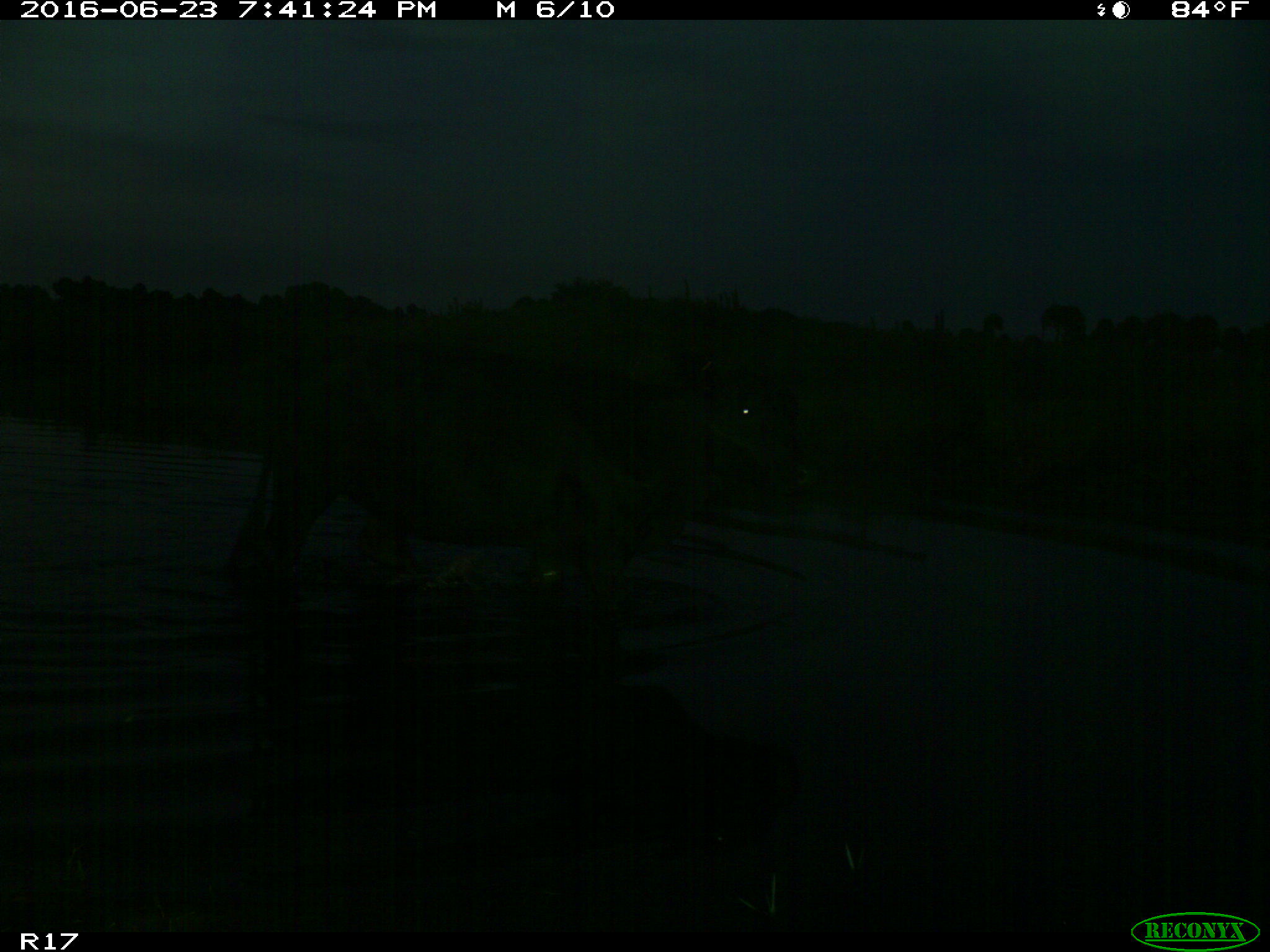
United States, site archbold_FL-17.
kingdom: Animalia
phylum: Chordata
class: Mammalia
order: Artiodactyla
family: Bovidae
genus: Bos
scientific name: Bos taurus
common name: domestic cow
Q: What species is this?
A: Bos taurus (domestic cow).